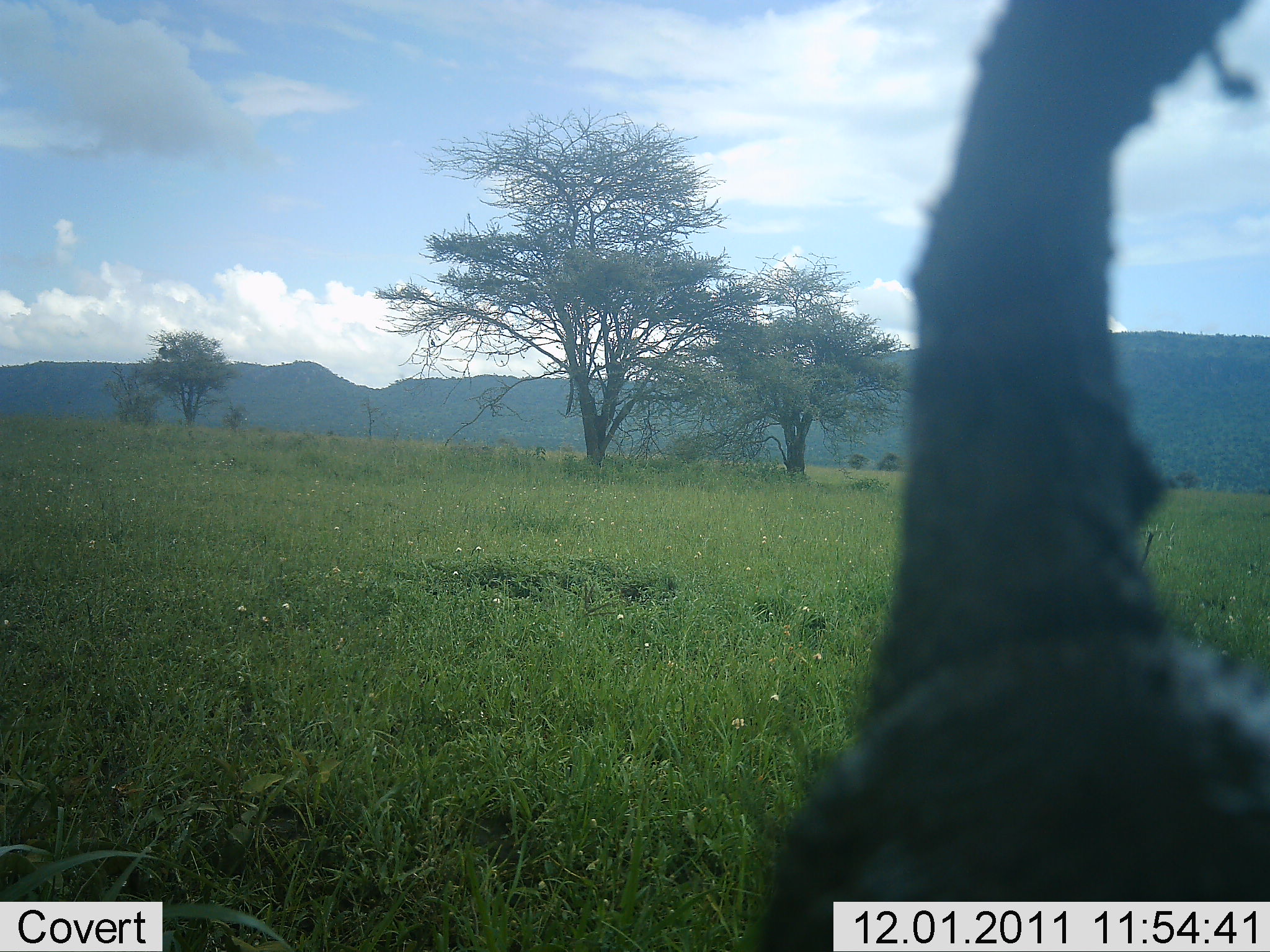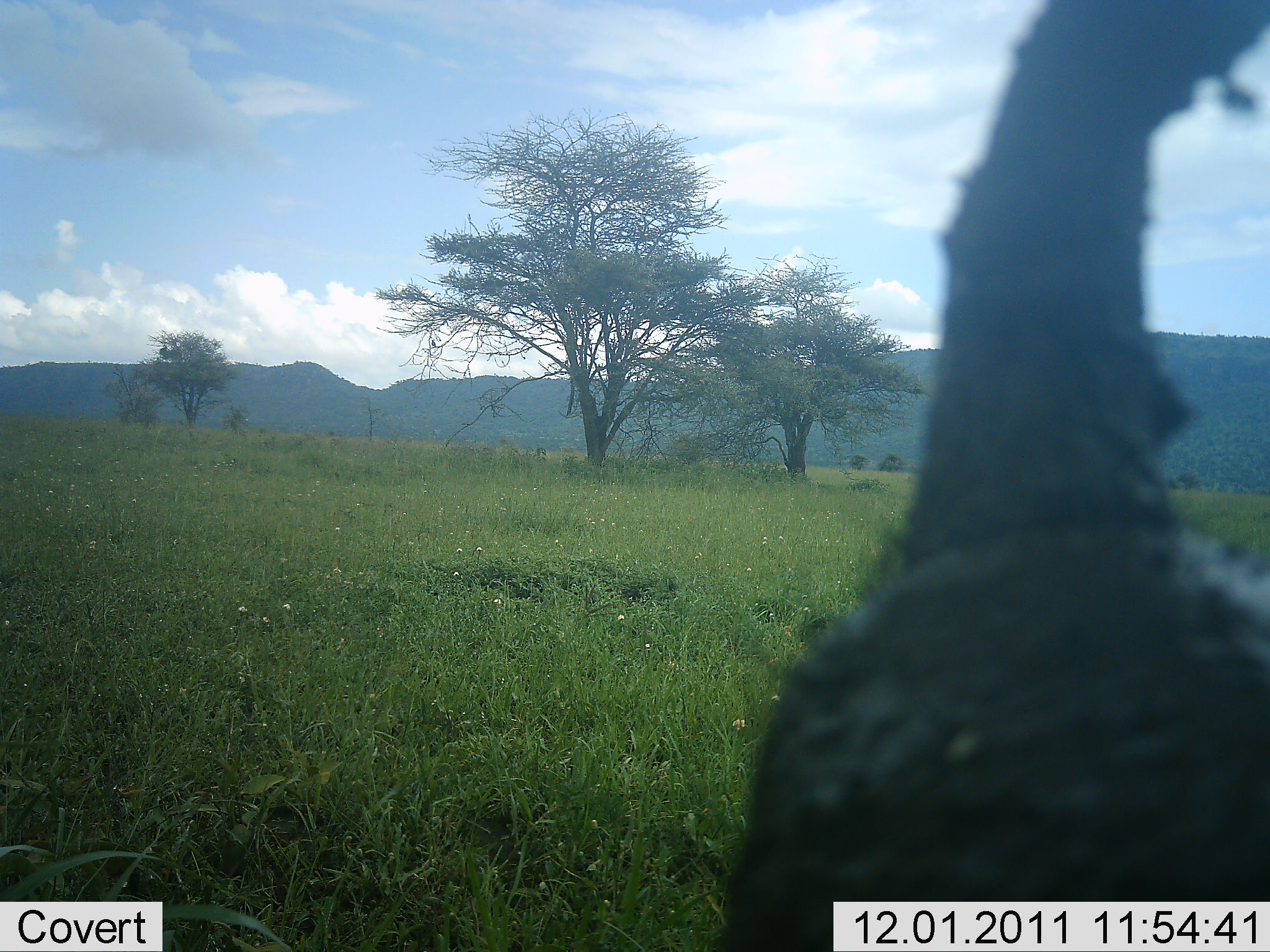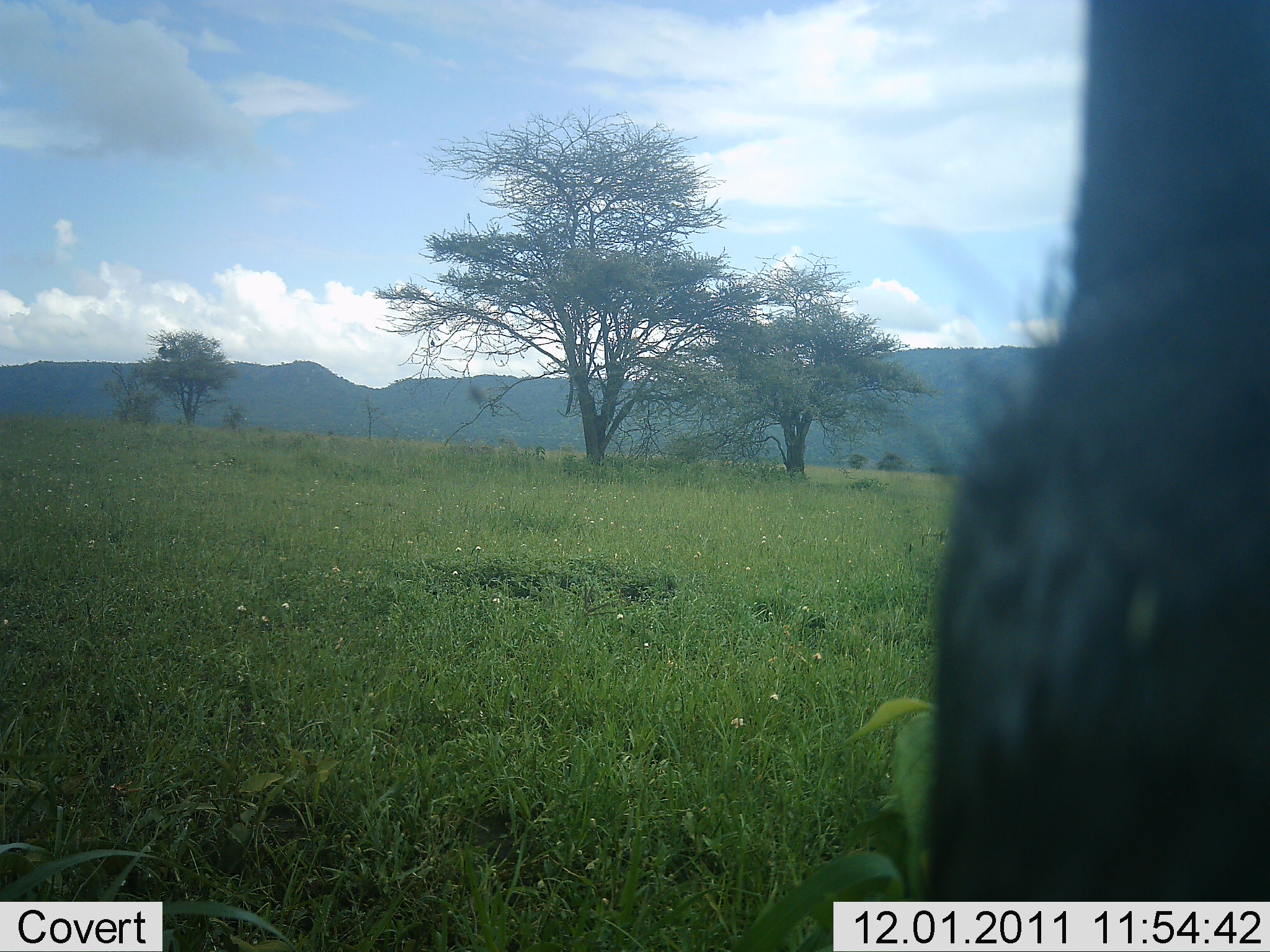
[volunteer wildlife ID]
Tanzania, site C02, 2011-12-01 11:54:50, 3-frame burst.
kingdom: Animalia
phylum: Chordata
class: Aves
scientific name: Aves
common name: bird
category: otherbird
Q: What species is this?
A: Otherbird (bird) (Aves).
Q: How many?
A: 1.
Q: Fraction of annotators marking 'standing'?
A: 100%.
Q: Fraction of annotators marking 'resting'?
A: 0%.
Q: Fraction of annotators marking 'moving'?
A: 0%.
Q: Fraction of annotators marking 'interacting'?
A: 0%.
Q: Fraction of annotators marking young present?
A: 0%.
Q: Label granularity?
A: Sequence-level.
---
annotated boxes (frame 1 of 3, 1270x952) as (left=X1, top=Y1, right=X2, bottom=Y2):
animal: (left=750, top=0, right=1269, bottom=952)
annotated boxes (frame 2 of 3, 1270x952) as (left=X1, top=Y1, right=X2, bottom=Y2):
animal: (left=725, top=0, right=1267, bottom=952)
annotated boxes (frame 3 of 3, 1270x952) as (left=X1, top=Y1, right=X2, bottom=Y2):
animal: (left=920, top=0, right=1270, bottom=901)